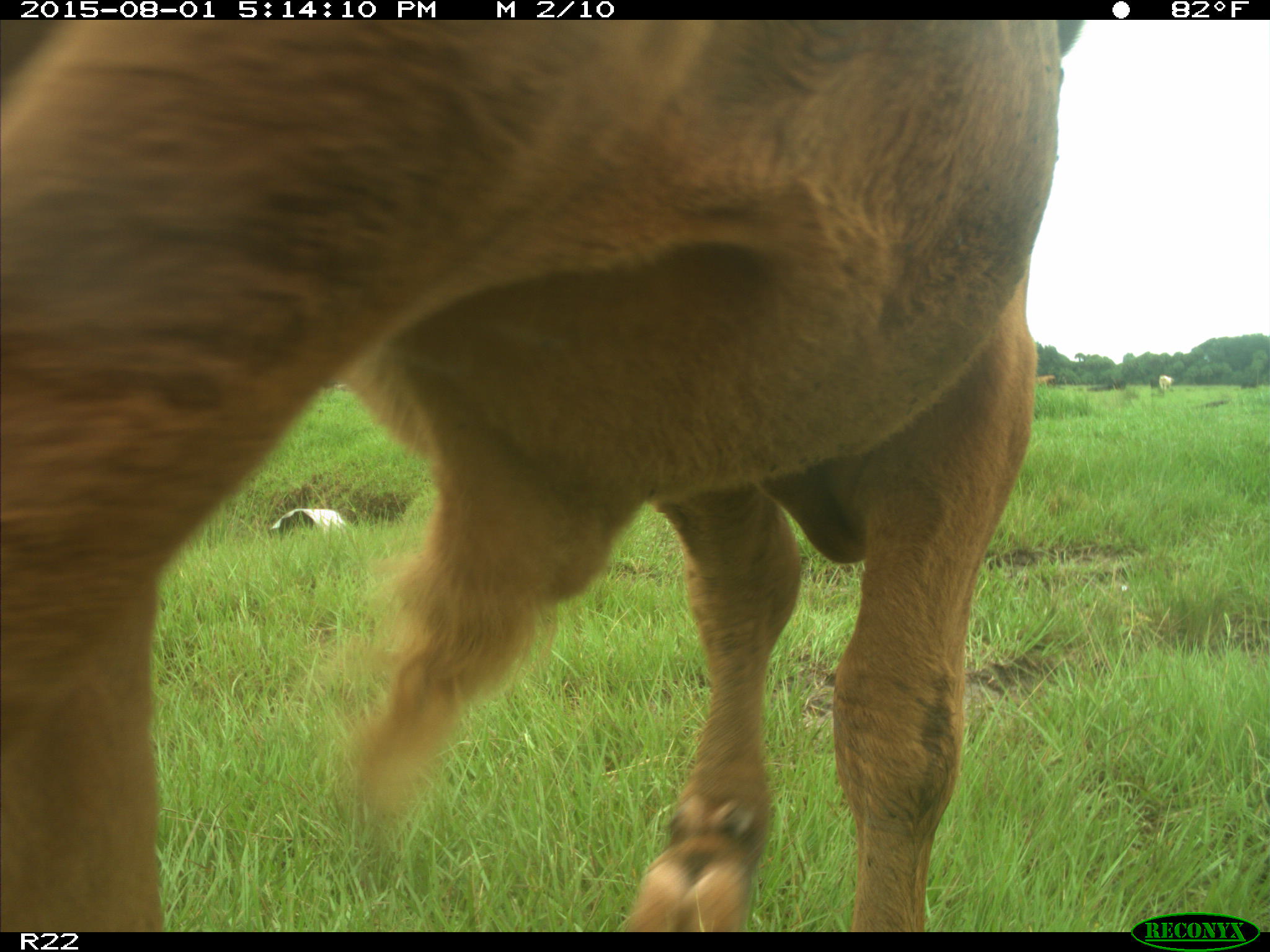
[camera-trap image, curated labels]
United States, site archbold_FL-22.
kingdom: Animalia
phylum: Chordata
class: Mammalia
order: Artiodactyla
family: Bovidae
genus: Bos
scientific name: Bos taurus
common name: domestic cow